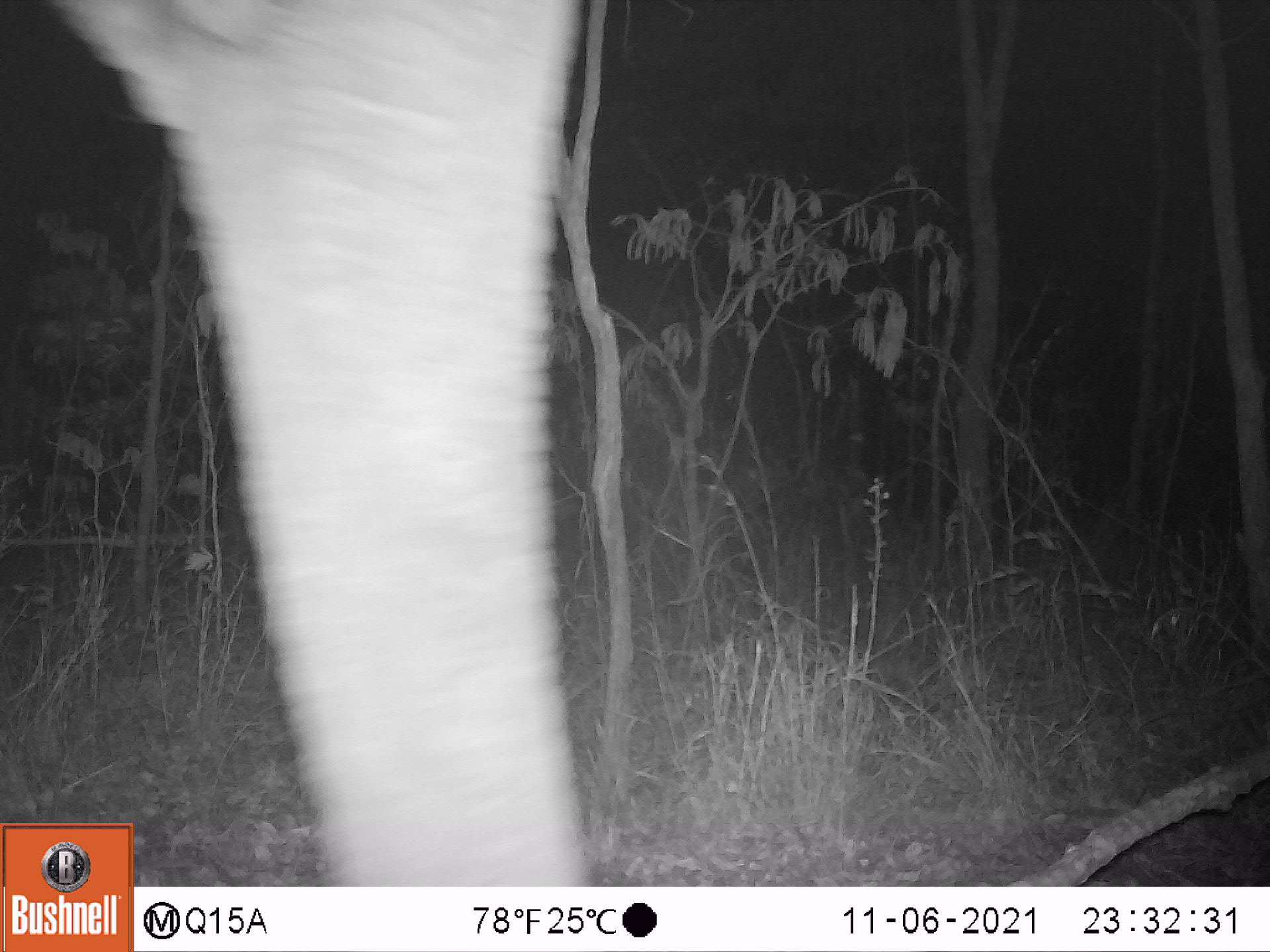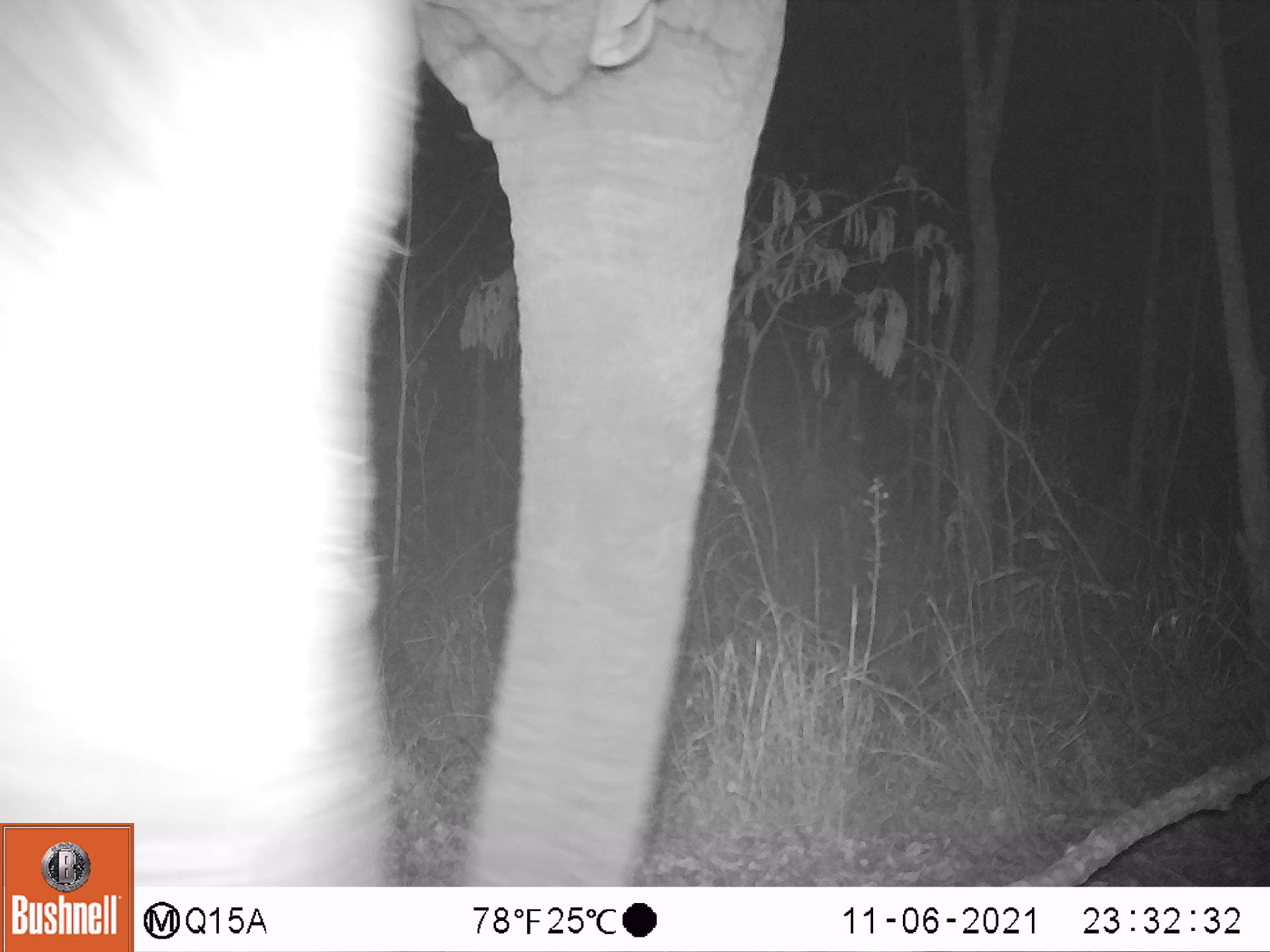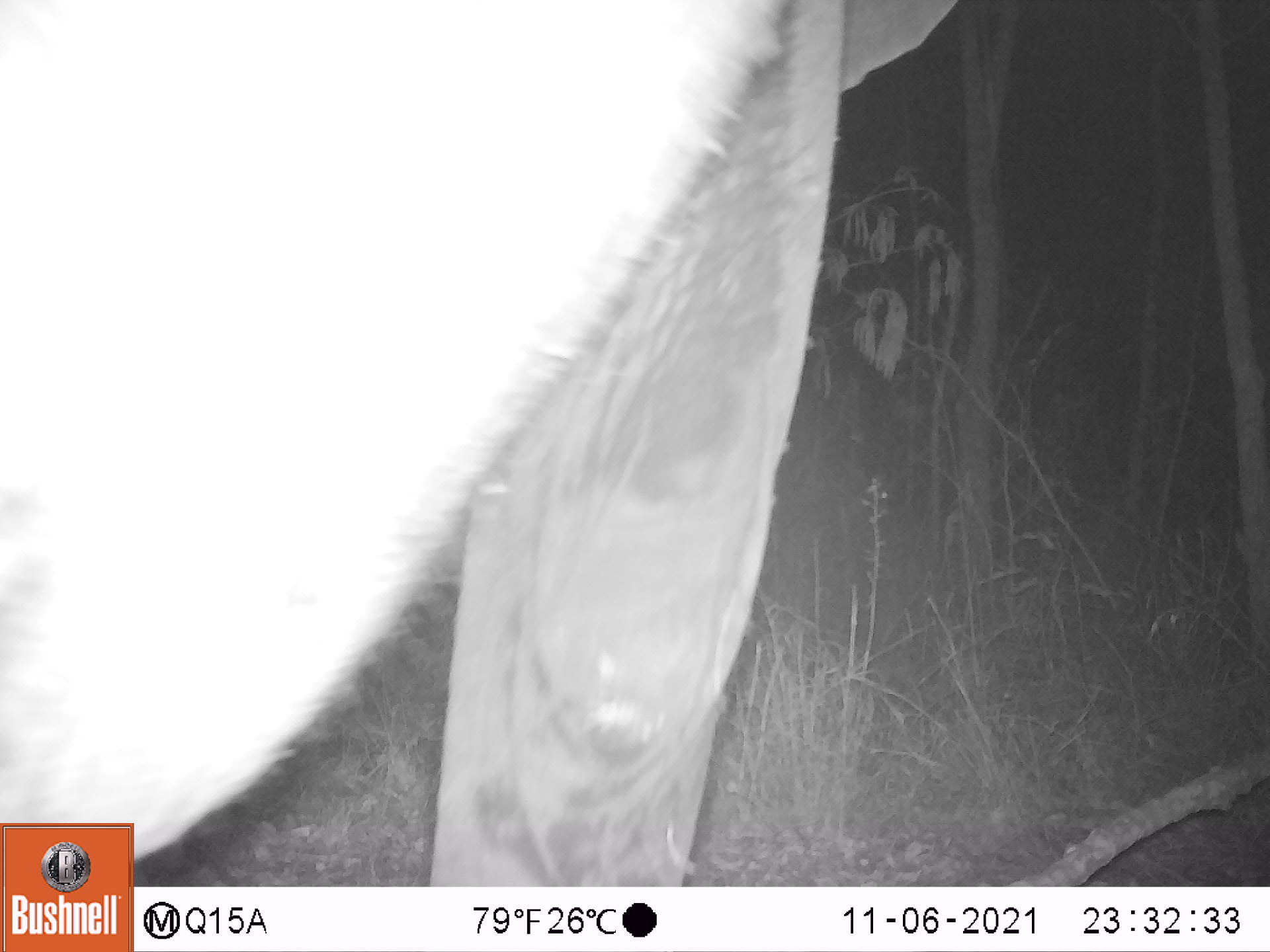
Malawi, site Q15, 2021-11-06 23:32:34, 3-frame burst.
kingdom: Animalia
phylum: Chordata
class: Mammalia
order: Proboscidea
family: Elephantidae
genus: Loxodonta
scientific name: Loxodonta africana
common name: african savanna elephant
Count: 1.